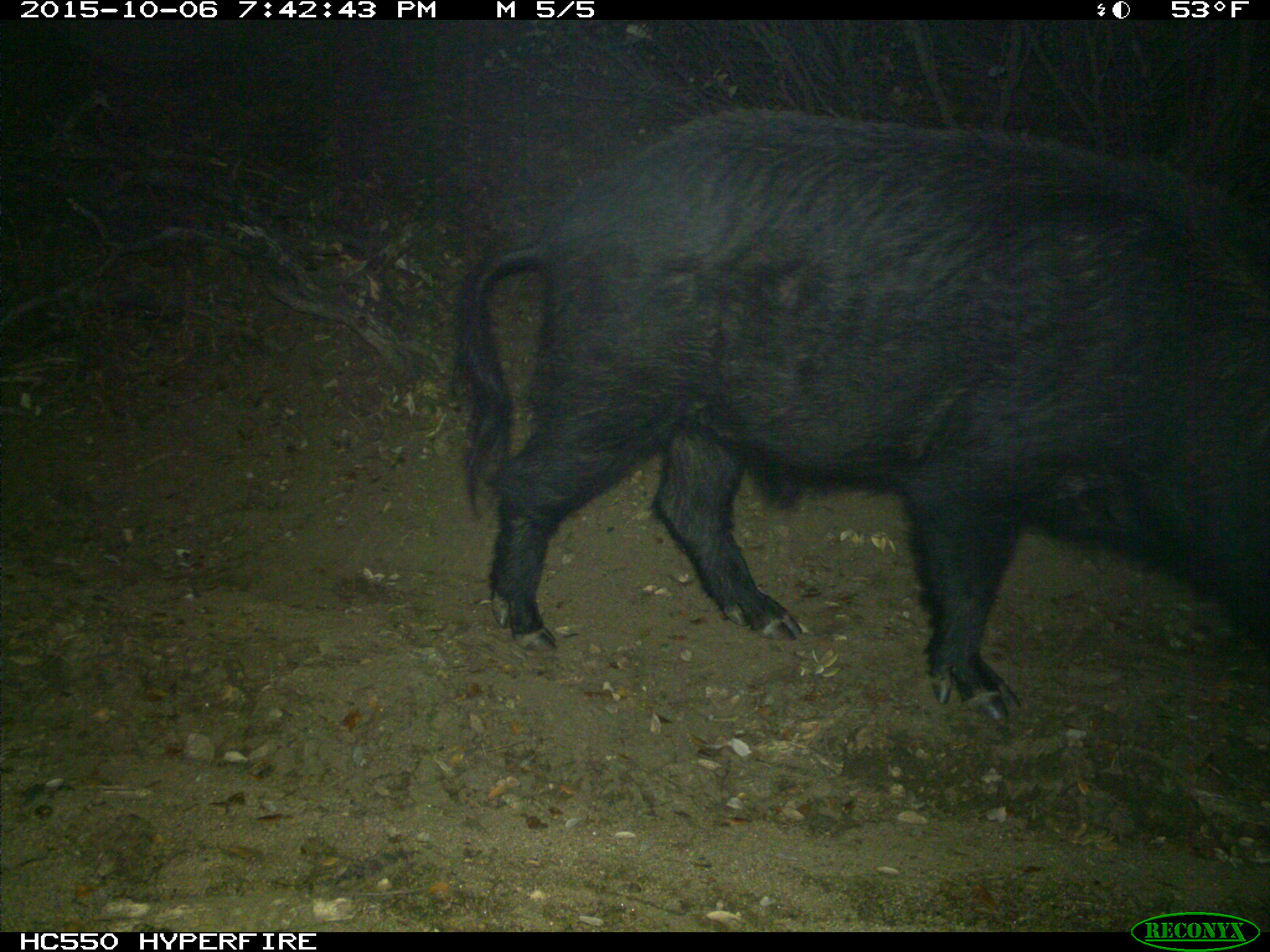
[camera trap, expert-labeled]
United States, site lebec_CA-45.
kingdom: Animalia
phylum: Chordata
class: Mammalia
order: Artiodactyla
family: Suidae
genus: Sus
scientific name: Sus scrofa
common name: wild boar